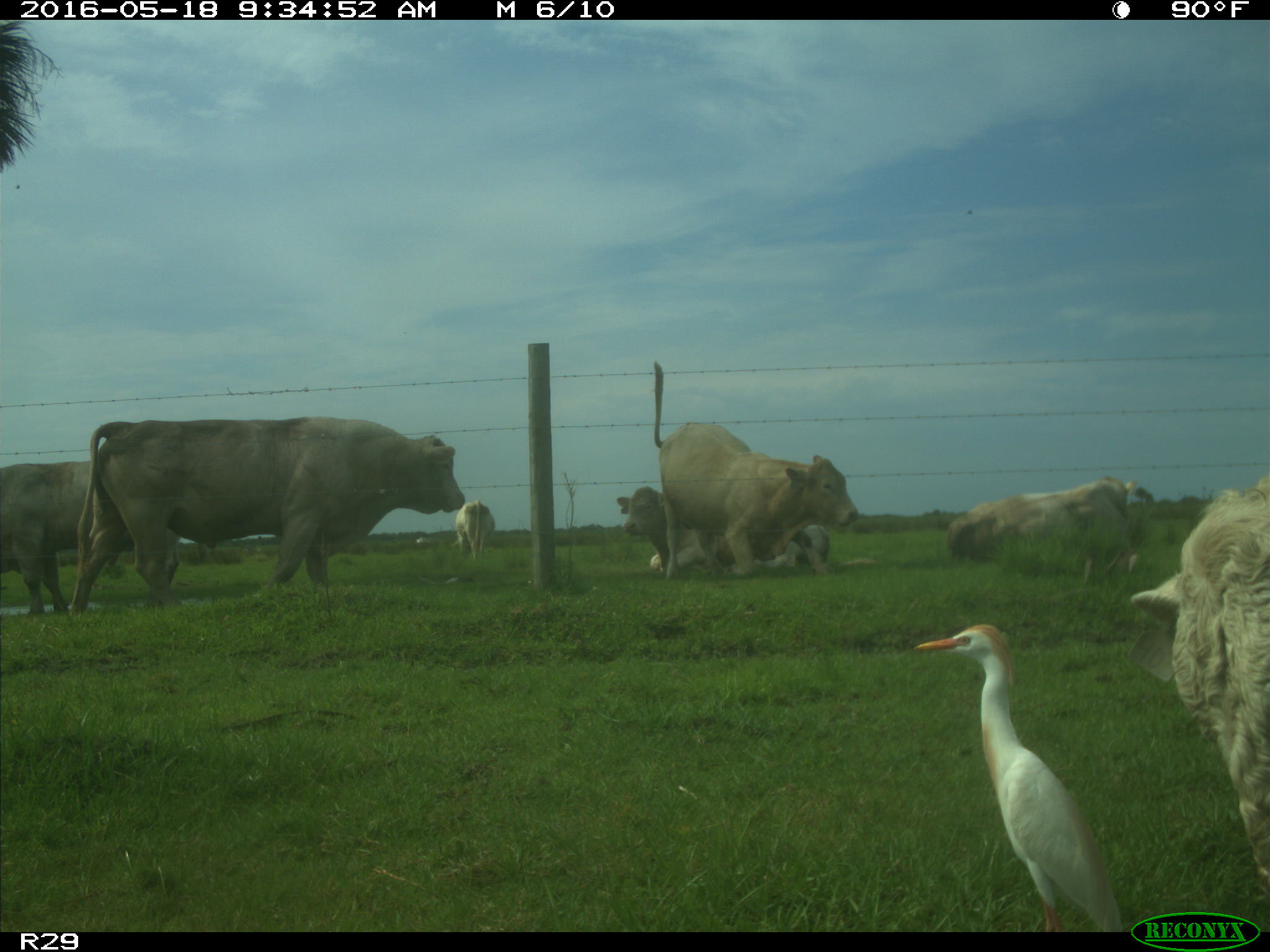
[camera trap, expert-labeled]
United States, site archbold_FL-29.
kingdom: Animalia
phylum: Chordata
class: Mammalia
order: Artiodactyla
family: Bovidae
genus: Bos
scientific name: Bos taurus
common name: domestic cow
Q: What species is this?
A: Bos taurus (domestic cow).